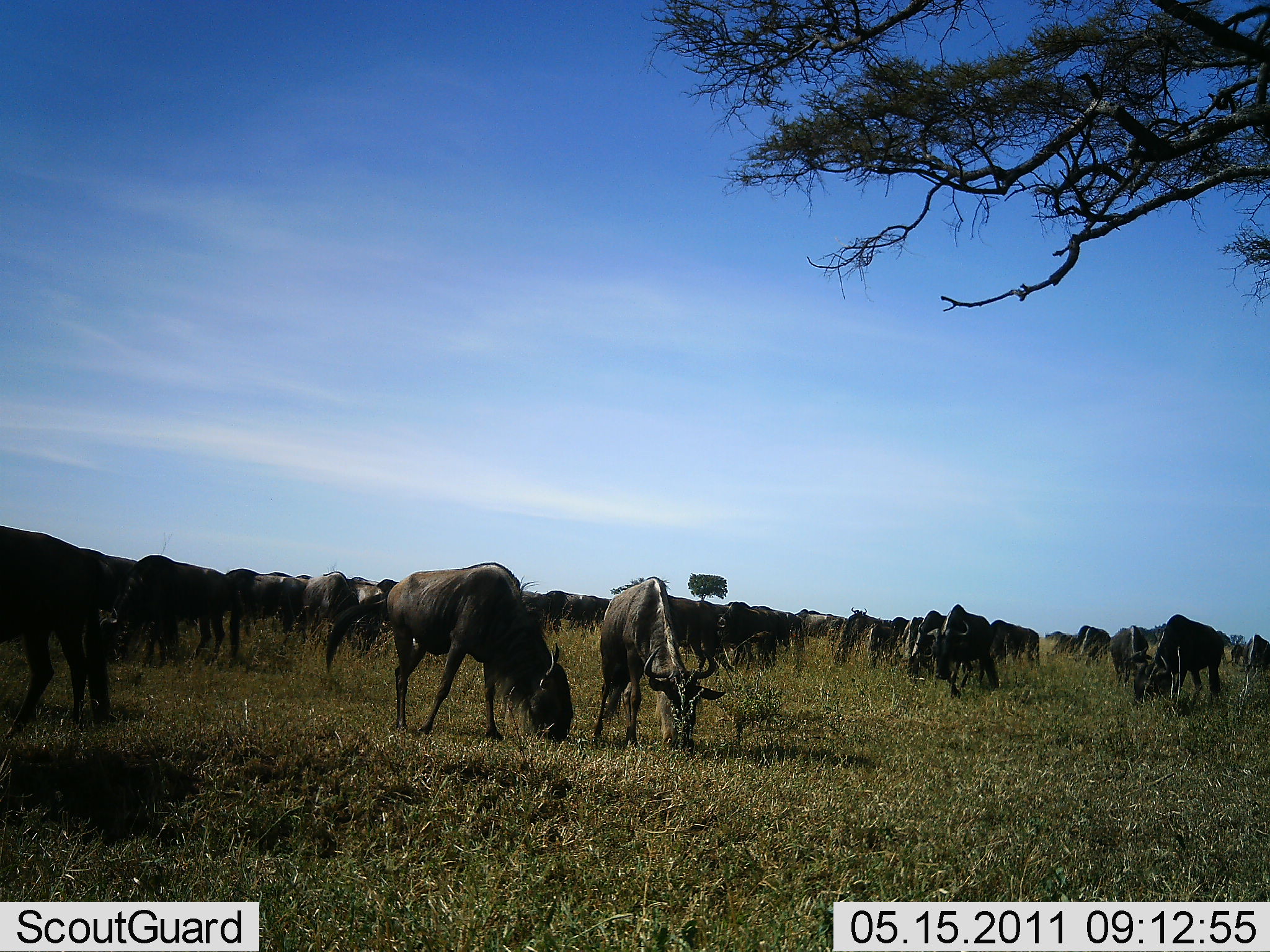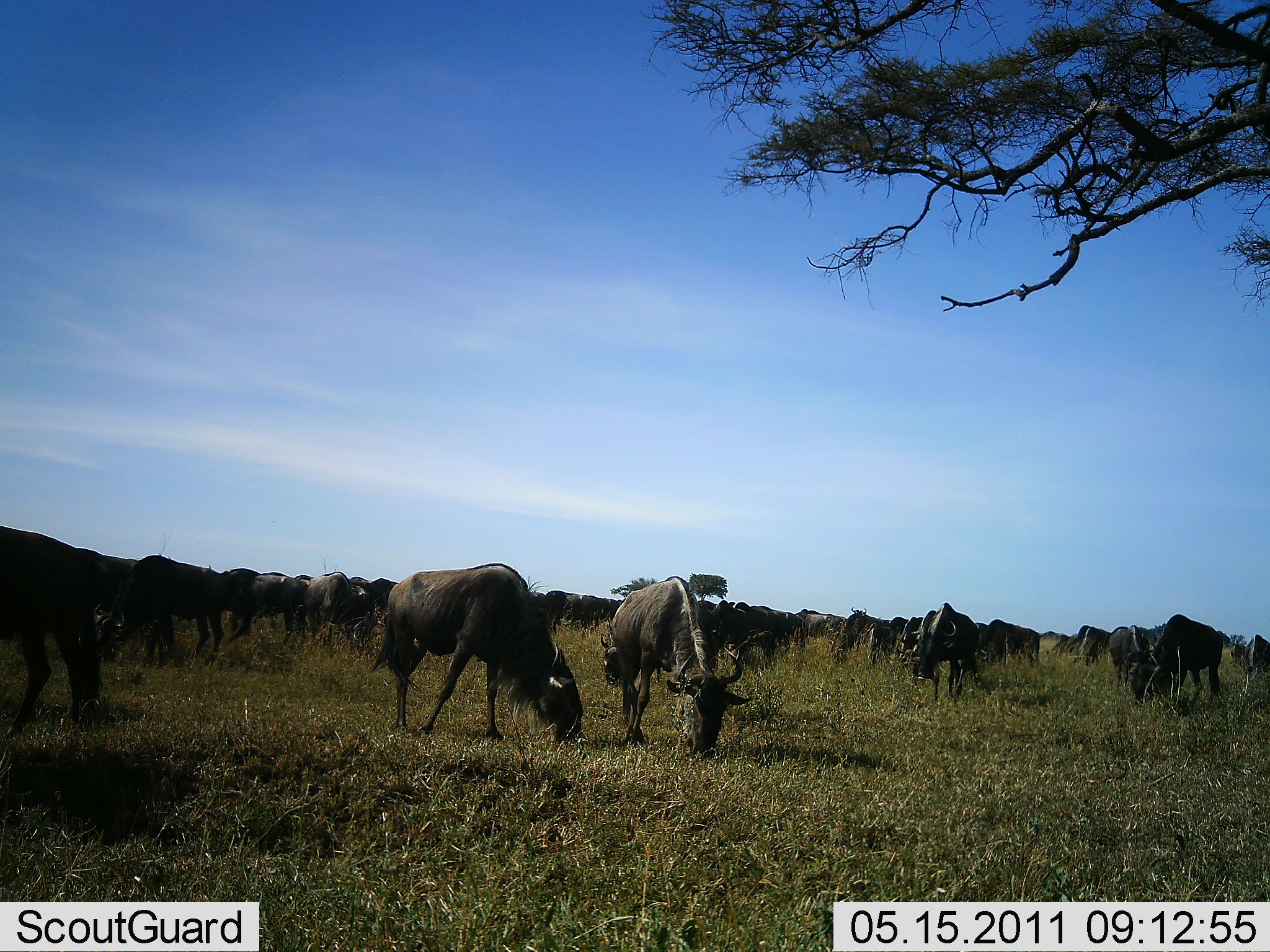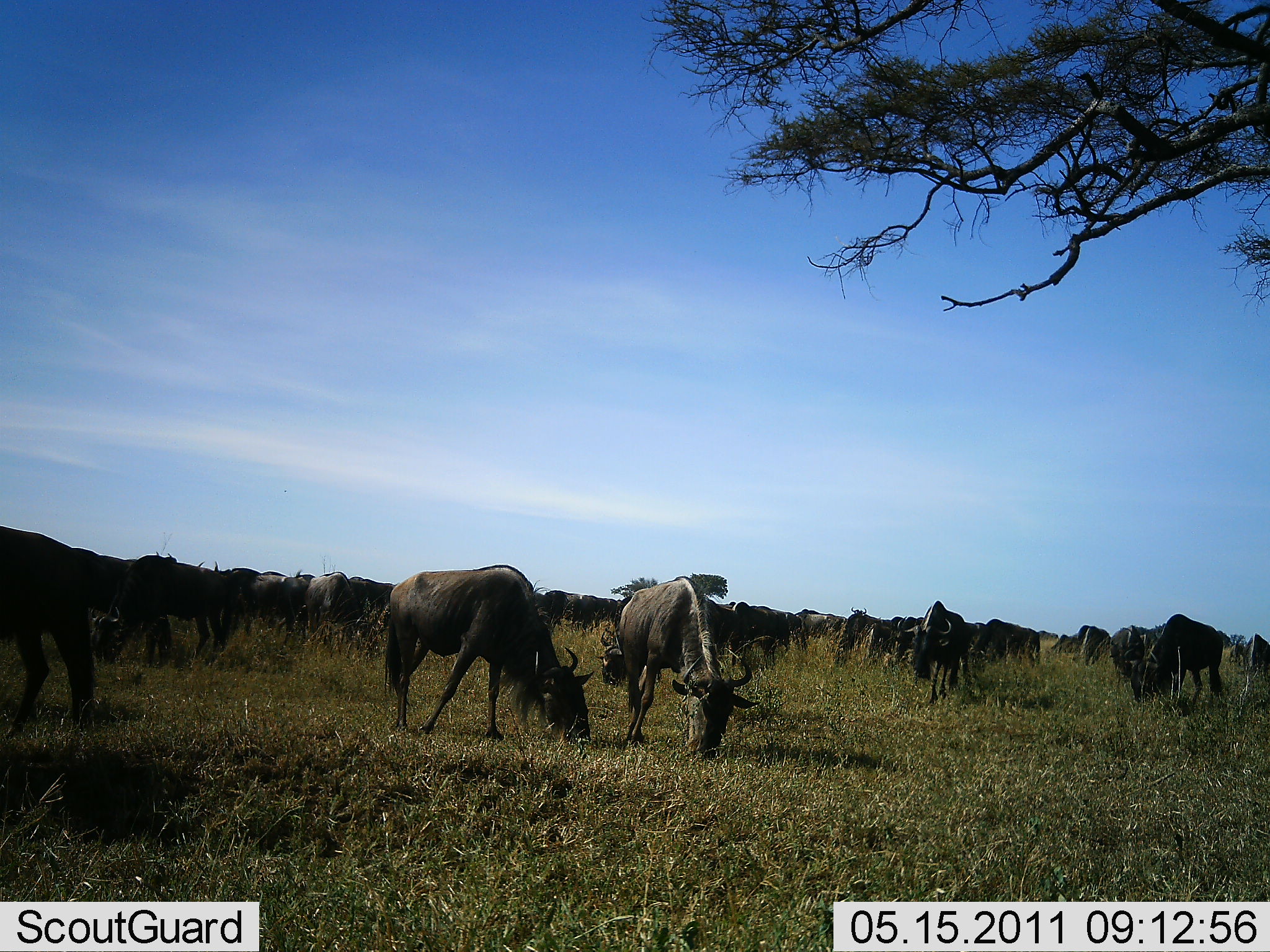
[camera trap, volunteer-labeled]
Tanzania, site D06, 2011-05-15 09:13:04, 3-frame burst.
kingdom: Animalia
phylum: Chordata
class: Mammalia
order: Artiodactyla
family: Bovidae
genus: Connochaetes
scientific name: Connochaetes taurinus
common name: blue wildebeest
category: wildebeest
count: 11-50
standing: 25%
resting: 0%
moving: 8%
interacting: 0%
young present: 0%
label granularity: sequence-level